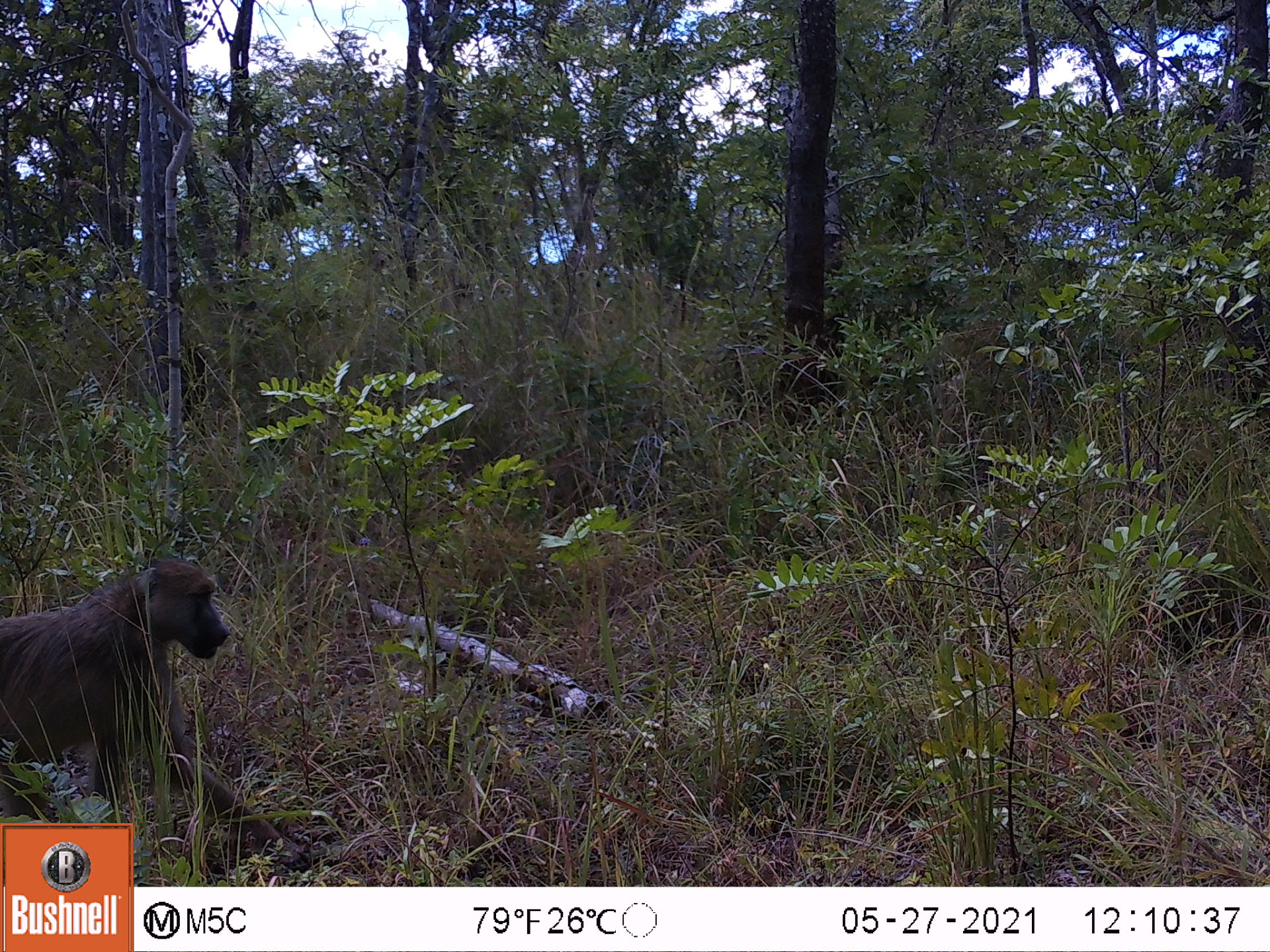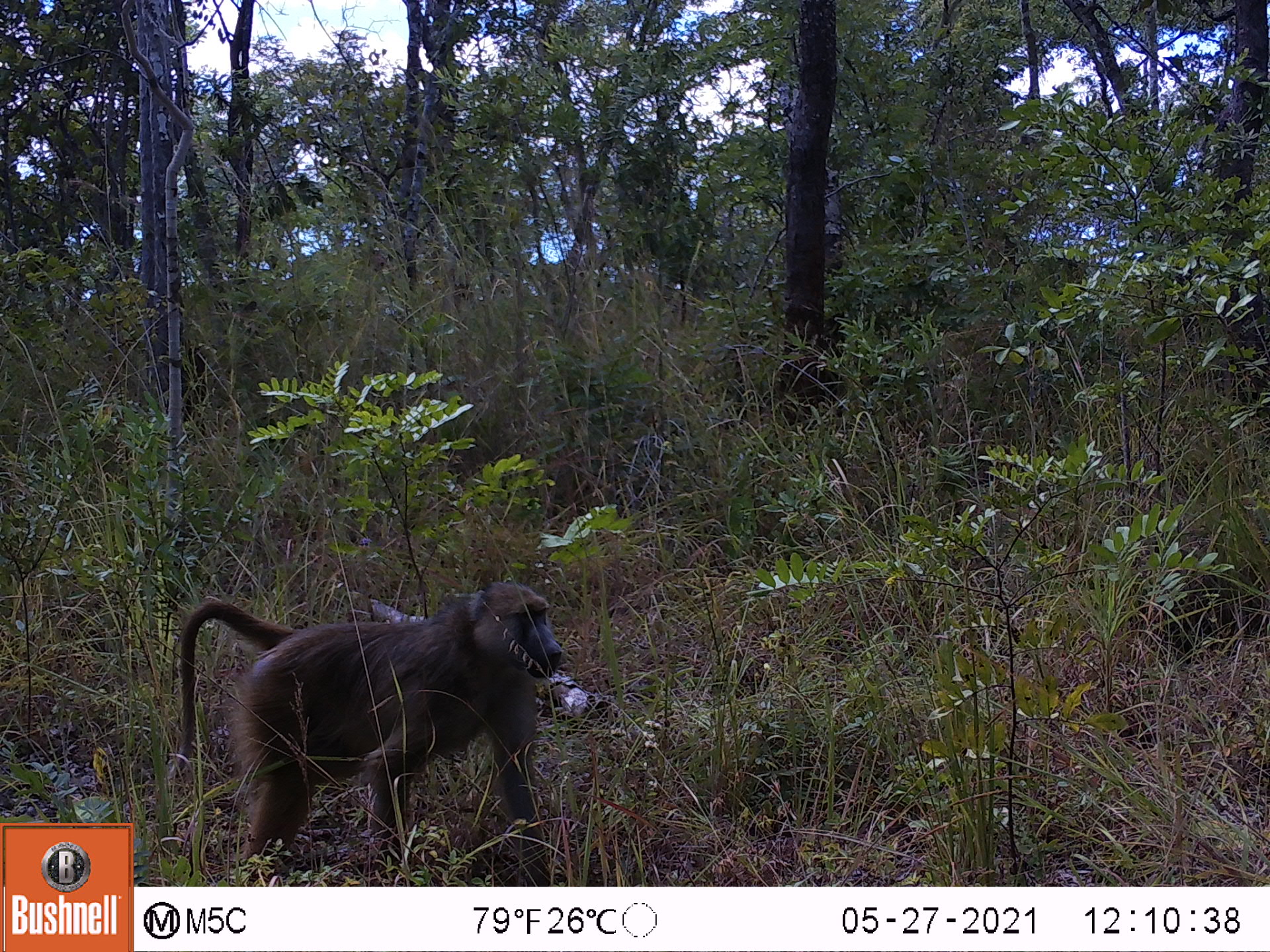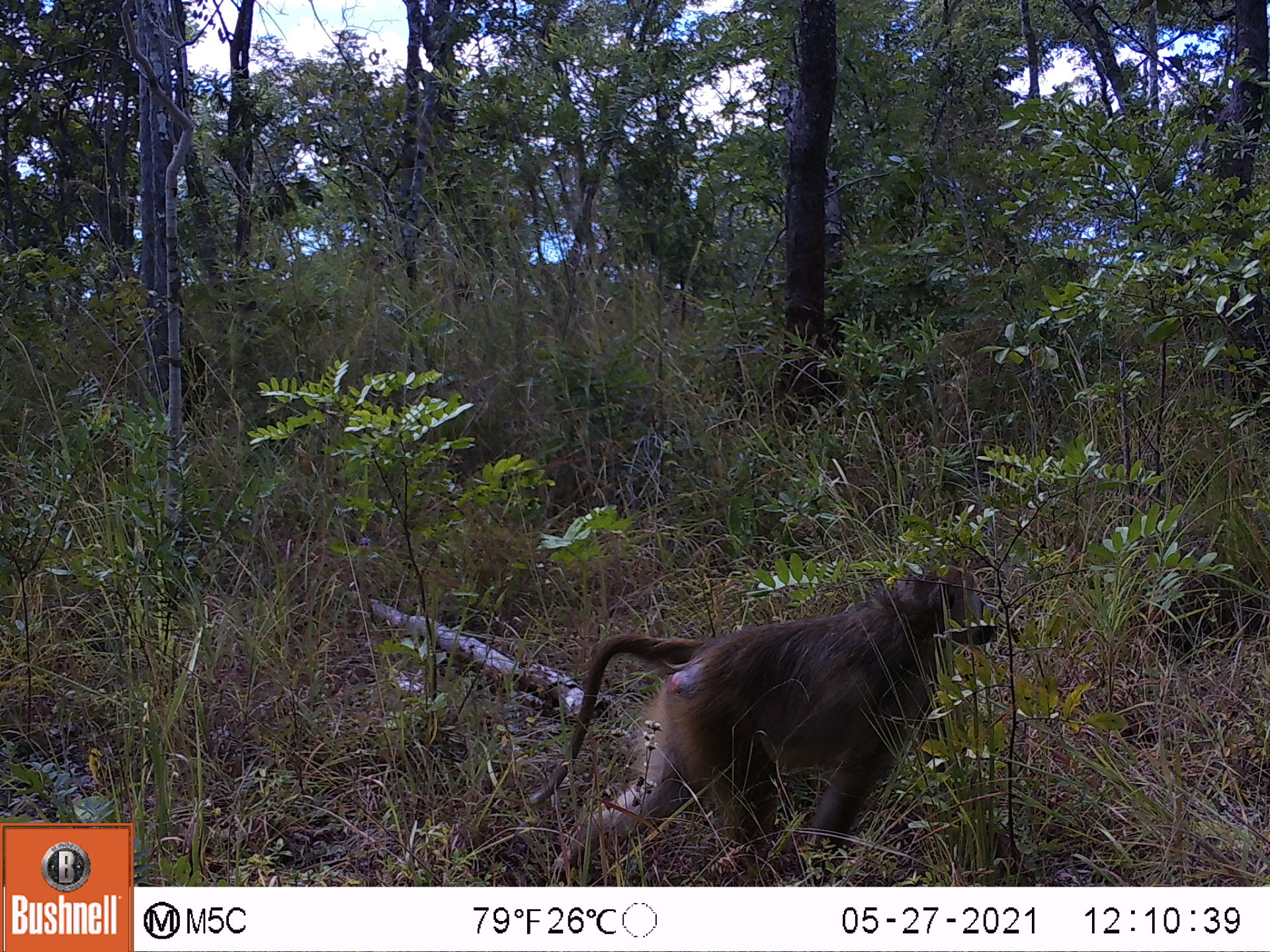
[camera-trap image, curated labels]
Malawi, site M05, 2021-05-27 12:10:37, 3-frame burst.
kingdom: Animalia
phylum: Chordata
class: Mammalia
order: Primates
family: Cercopithecidae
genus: Papio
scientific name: Papio cynocephalus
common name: yellow baboon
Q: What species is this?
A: Yellow baboon (Papio cynocephalus).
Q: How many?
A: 1.